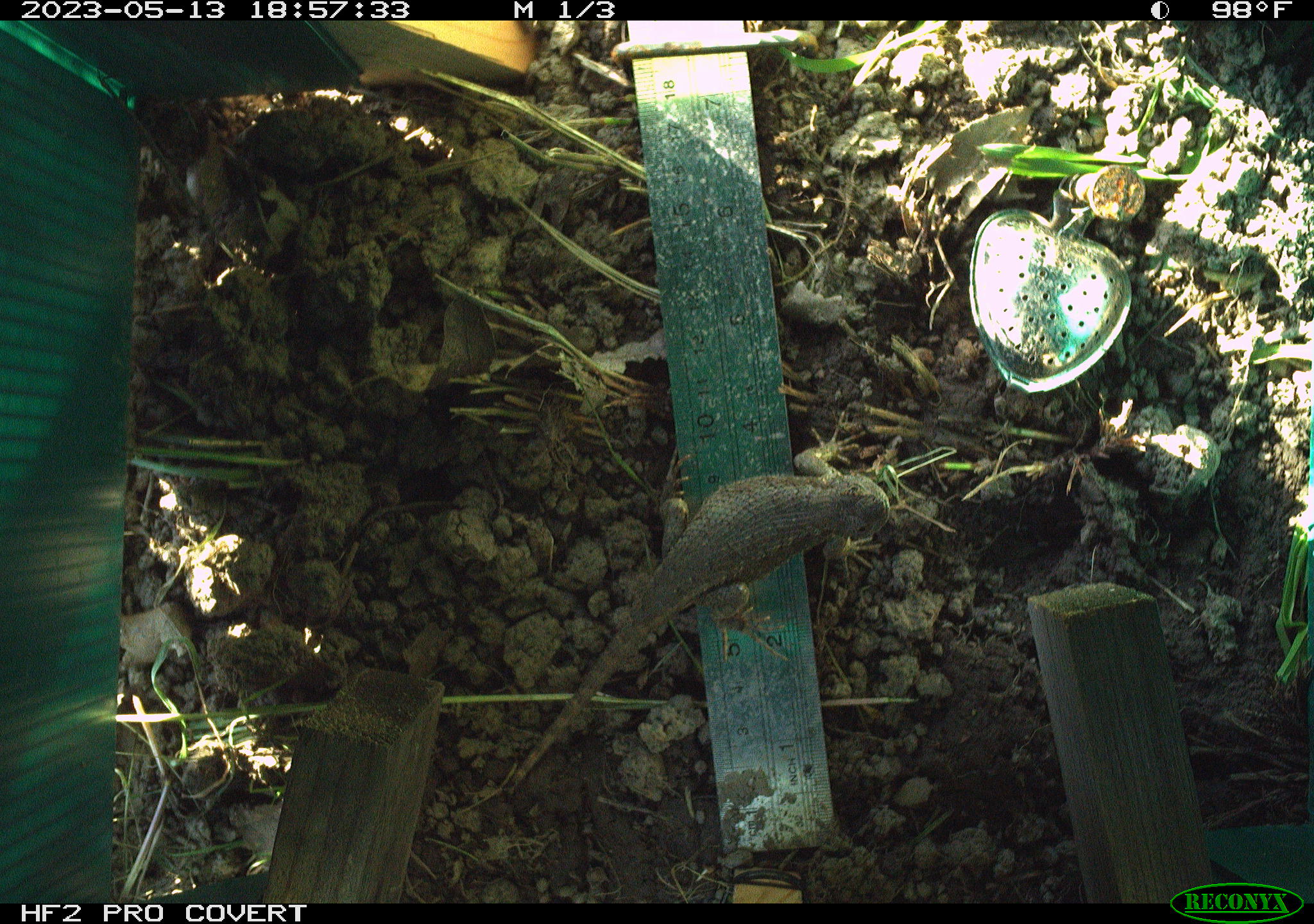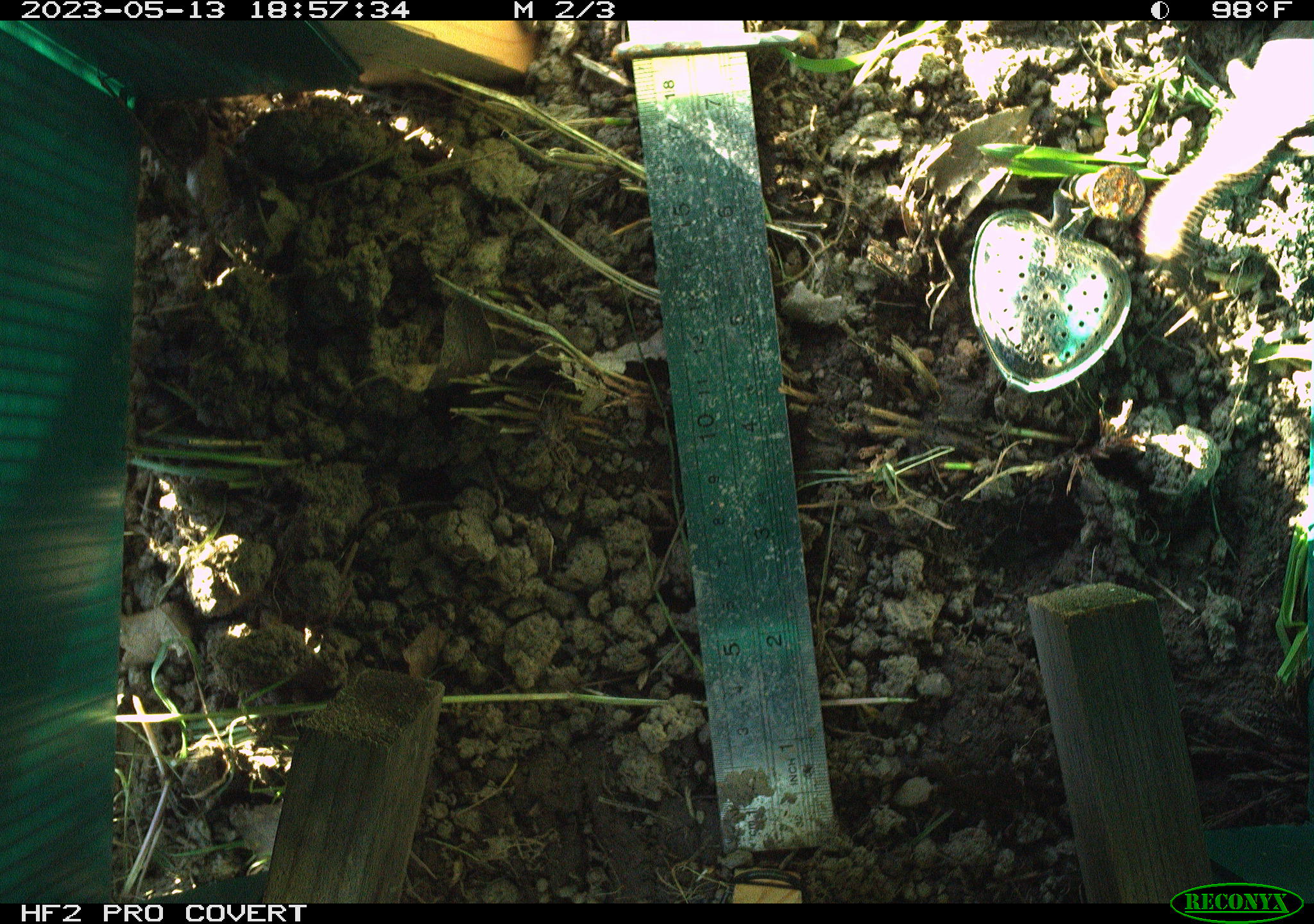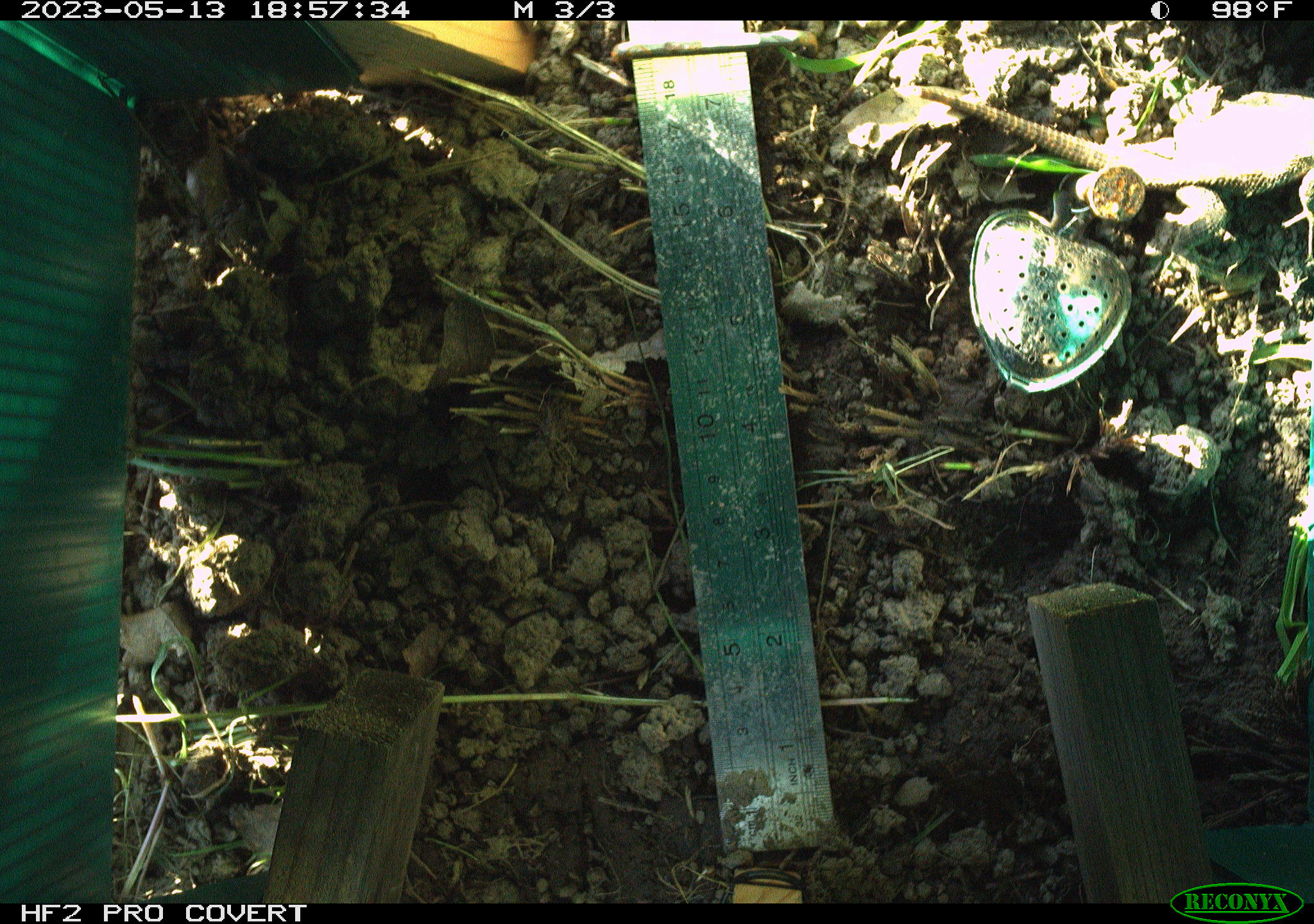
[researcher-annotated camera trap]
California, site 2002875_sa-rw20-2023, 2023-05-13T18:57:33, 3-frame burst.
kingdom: Animalia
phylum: Chordata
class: Reptilia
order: Squamata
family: Phrynosomatidae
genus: Sceloporus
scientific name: Sceloporus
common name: spiny lizards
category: sceloporus species